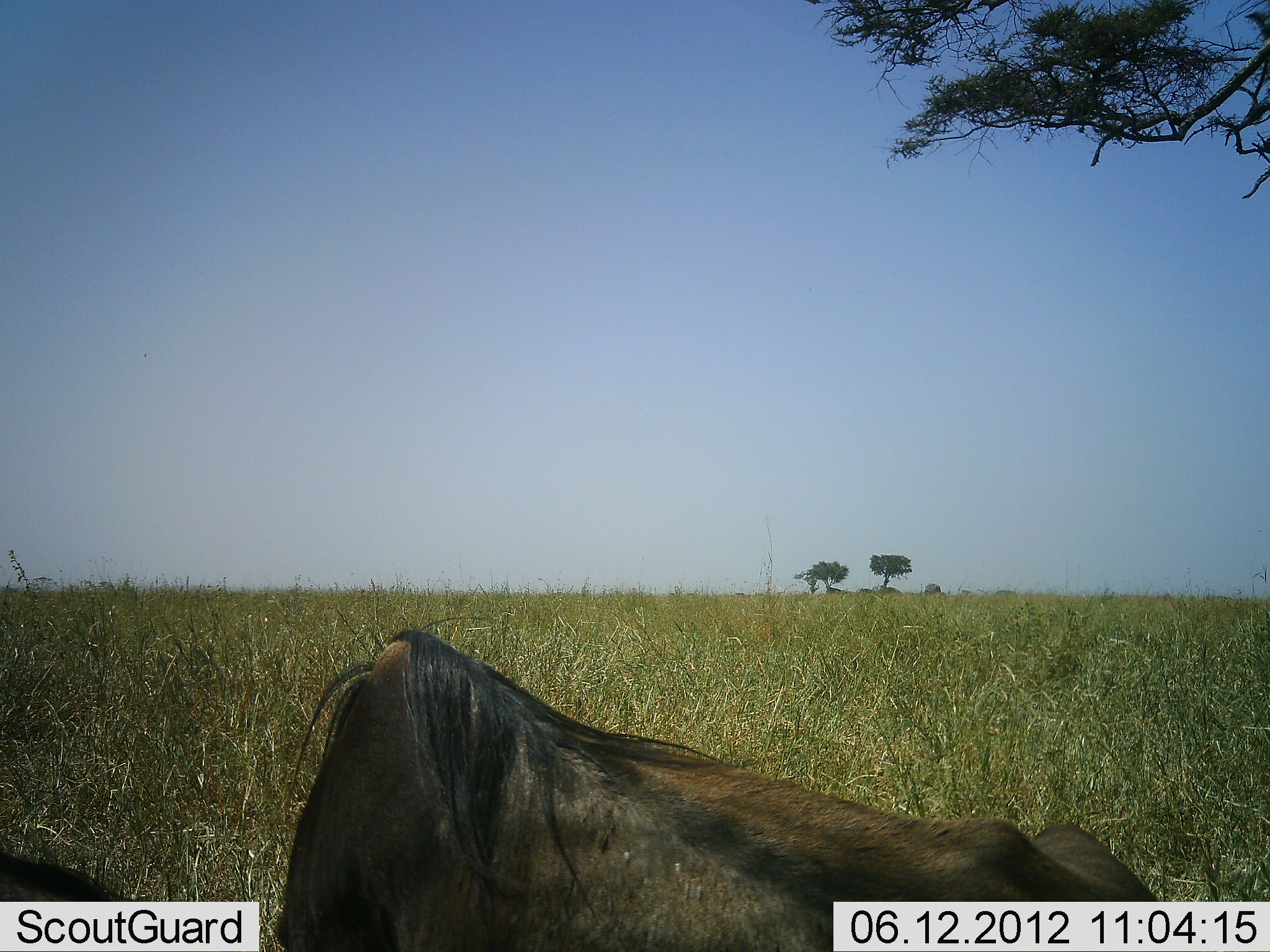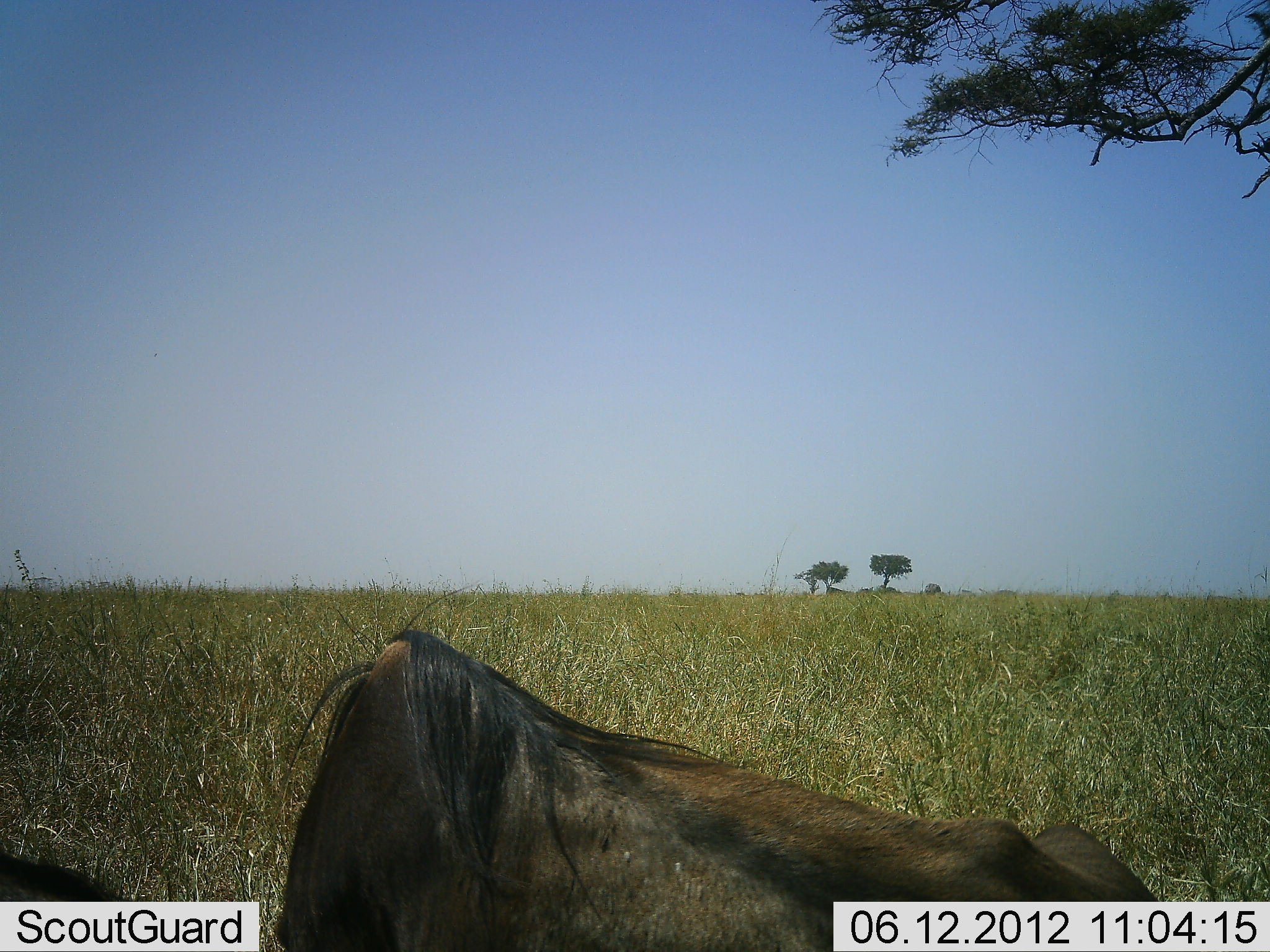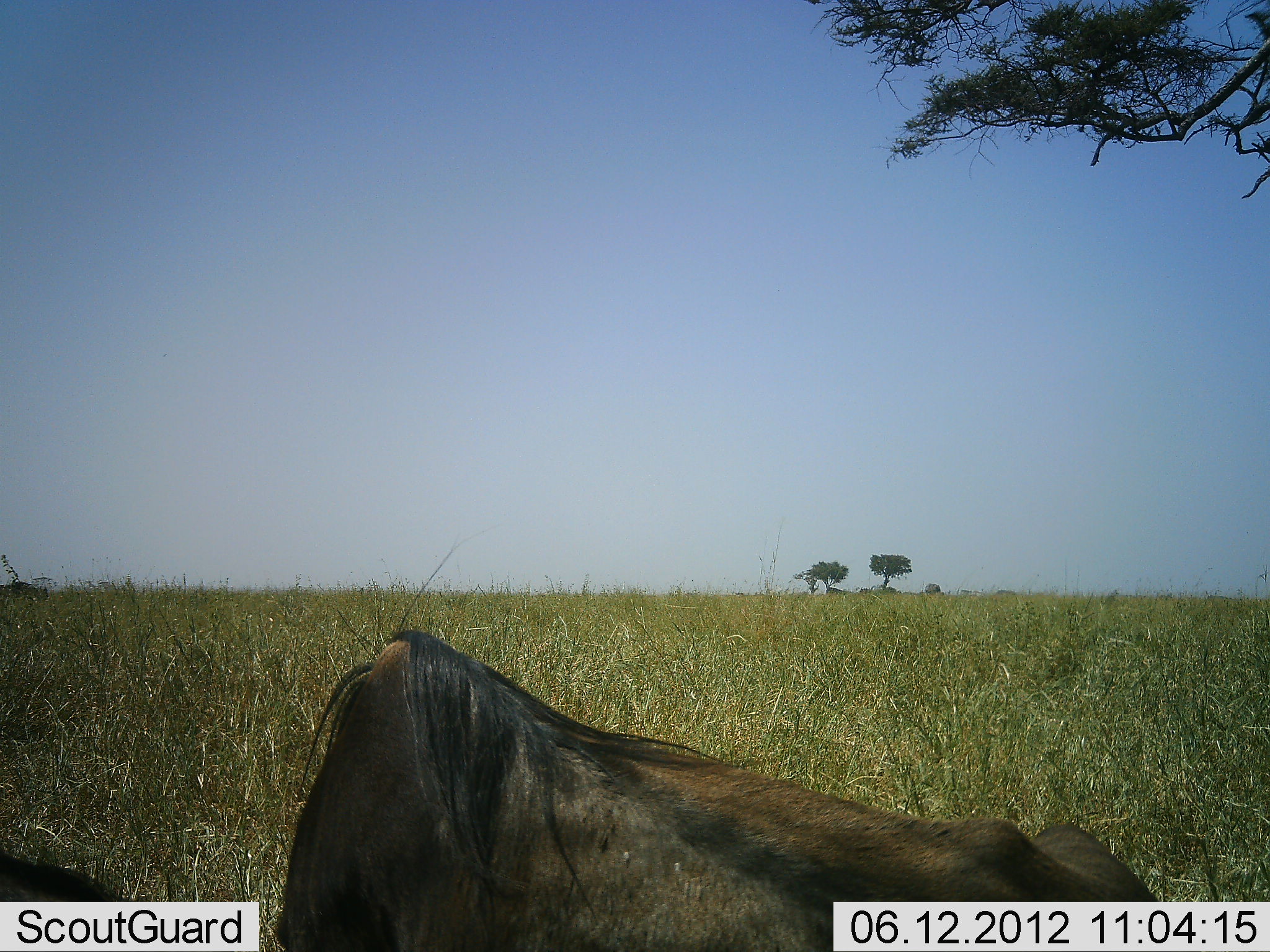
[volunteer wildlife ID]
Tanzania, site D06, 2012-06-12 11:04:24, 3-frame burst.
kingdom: Animalia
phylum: Chordata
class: Mammalia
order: Artiodactyla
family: Bovidae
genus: Connochaetes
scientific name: Connochaetes taurinus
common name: blue wildebeest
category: wildebeest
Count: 1.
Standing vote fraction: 0%.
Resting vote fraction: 100%.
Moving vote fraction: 10%.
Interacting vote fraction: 0%.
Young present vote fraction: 0%.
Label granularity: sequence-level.